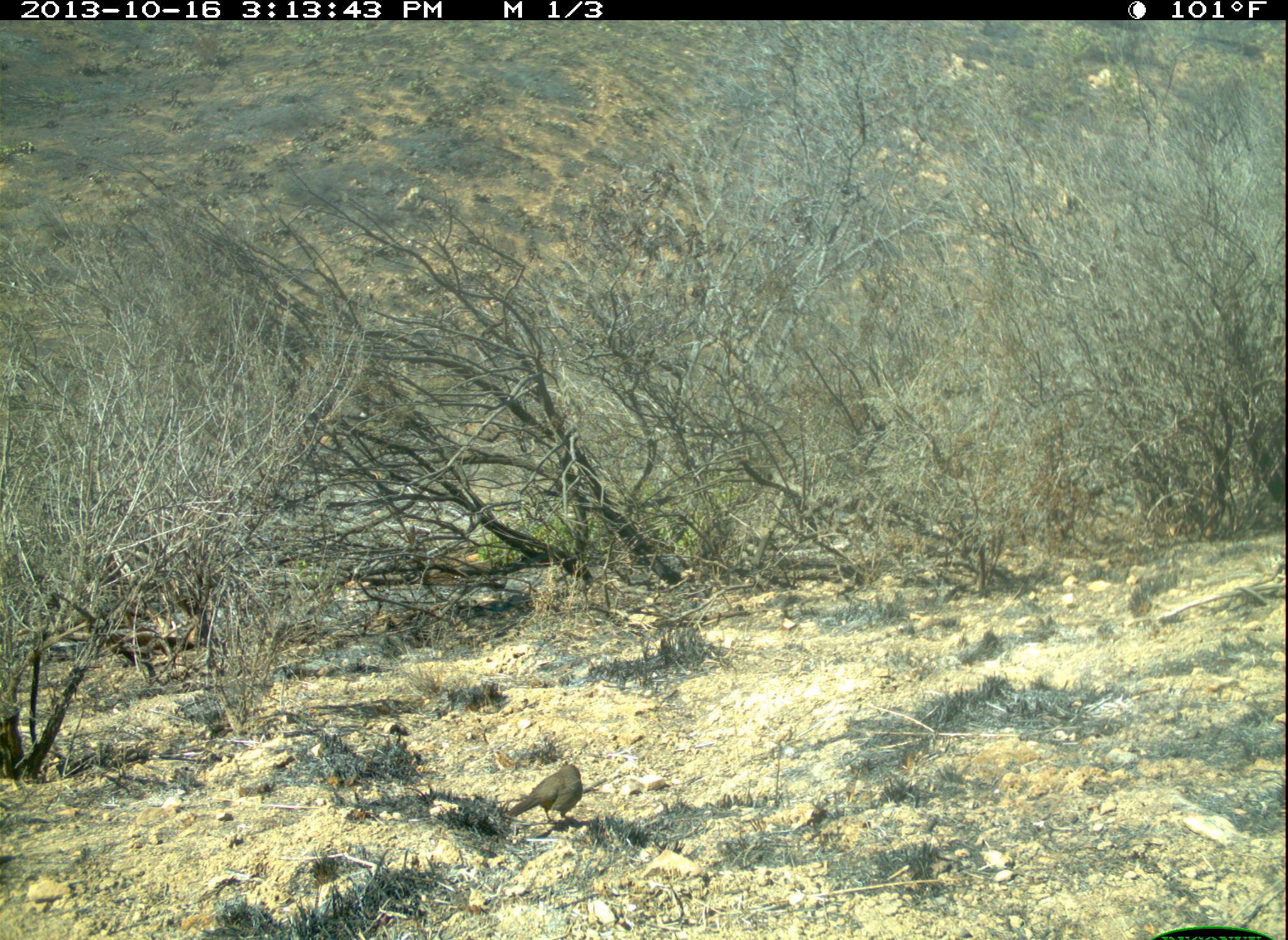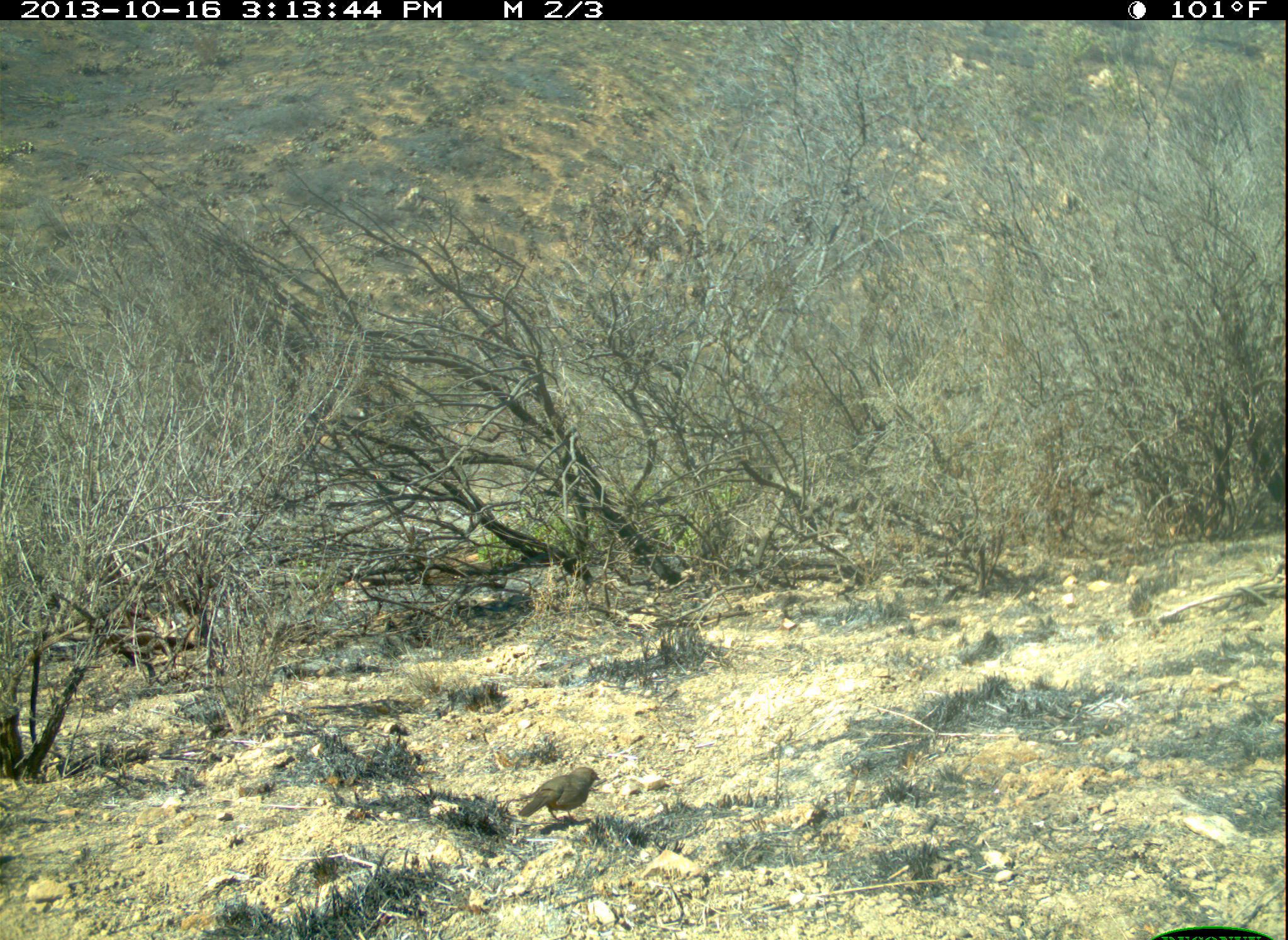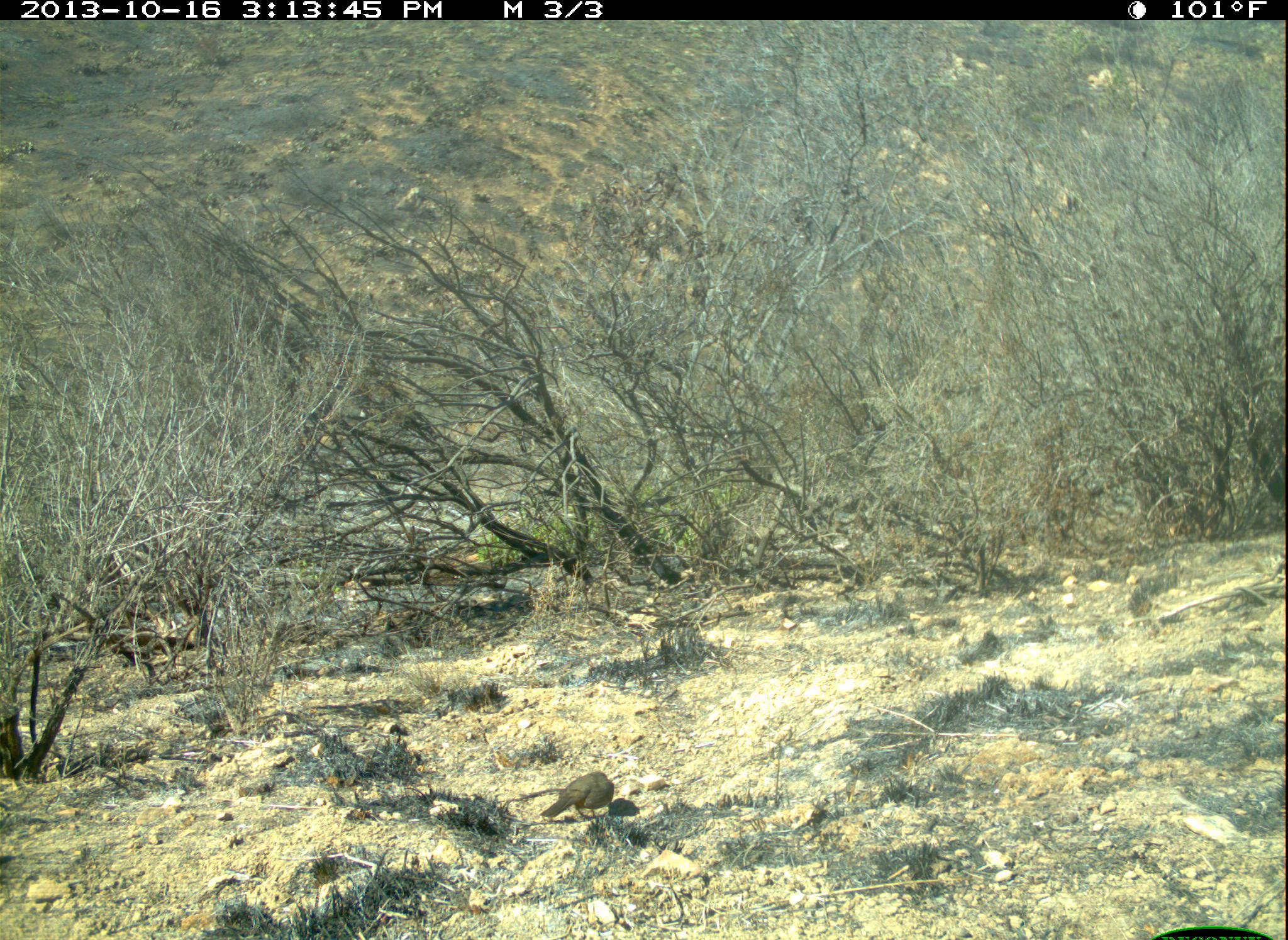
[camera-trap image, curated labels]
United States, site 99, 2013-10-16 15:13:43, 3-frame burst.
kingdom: Animalia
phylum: Chordata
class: Aves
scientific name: Aves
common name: bird